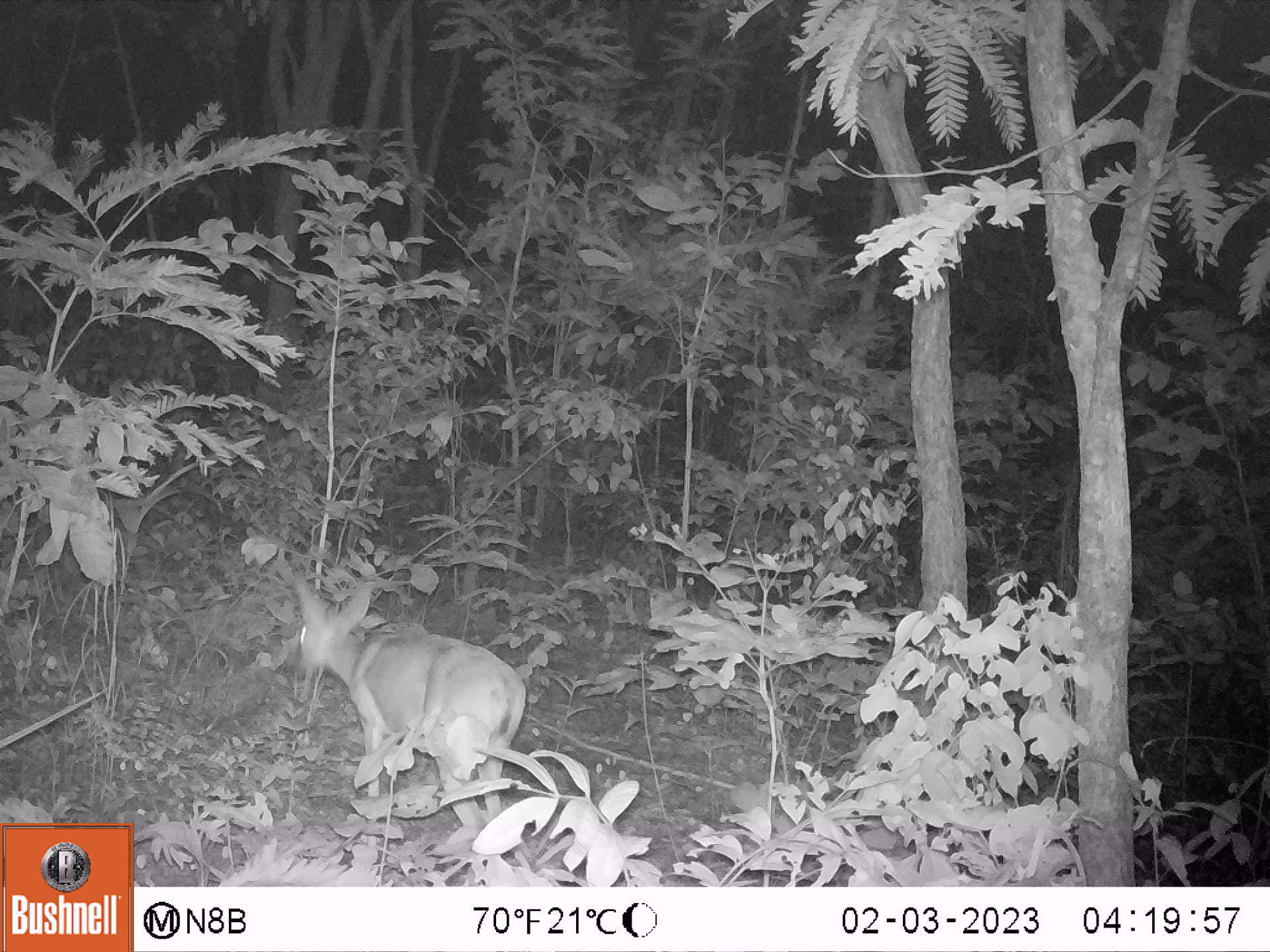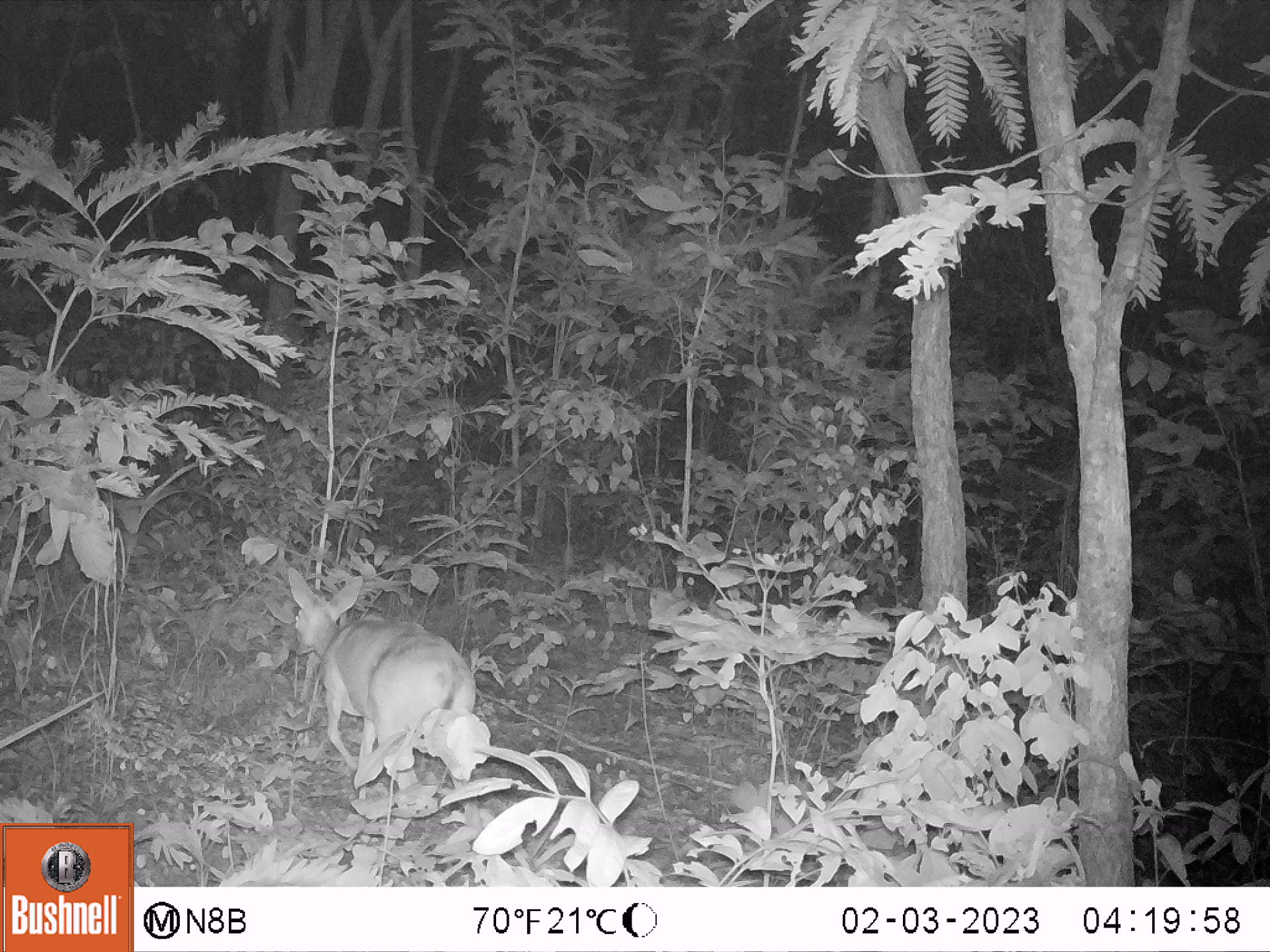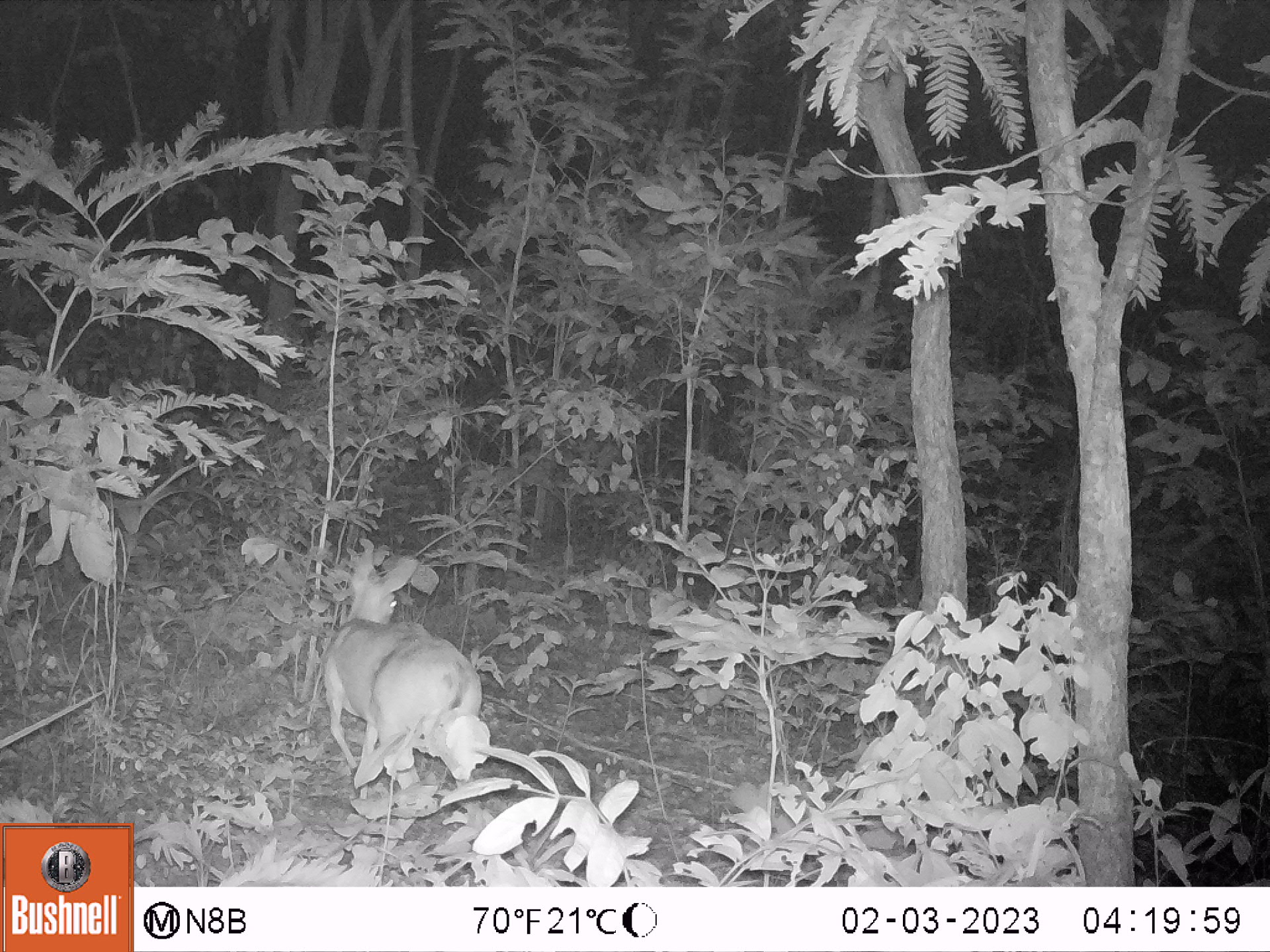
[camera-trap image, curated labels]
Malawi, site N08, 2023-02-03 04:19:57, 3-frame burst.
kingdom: Animalia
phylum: Chordata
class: Mammalia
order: Artiodactyla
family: Bovidae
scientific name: Antilopinae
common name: small antelope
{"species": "small antelope (Antilopinae)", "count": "1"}